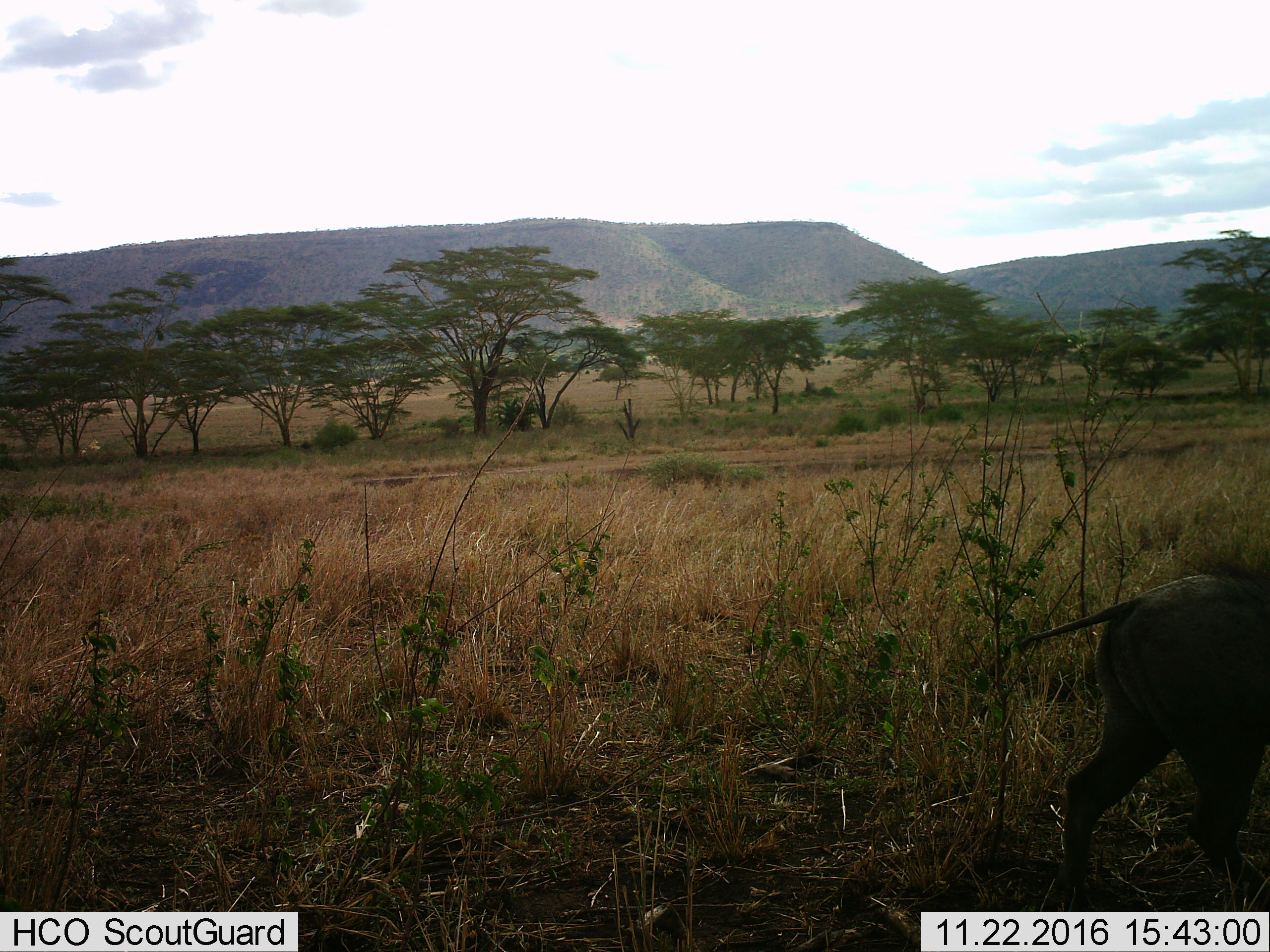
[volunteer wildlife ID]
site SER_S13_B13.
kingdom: Animalia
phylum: Chordata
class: Mammalia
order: Artiodactyla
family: Suidae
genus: Phacochoerus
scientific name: Phacochoerus africanus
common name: warthog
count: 1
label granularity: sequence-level